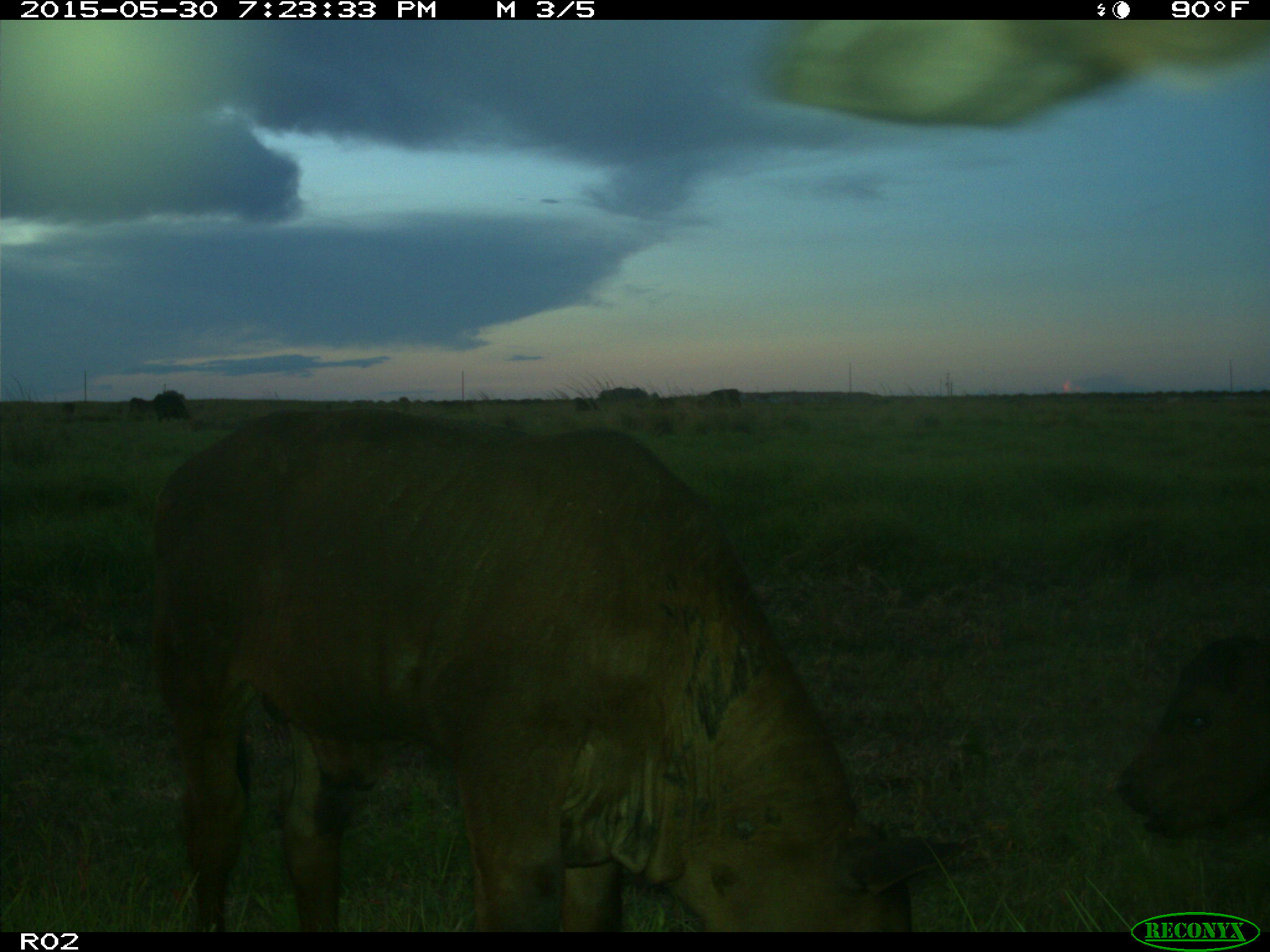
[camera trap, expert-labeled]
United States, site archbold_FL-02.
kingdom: Animalia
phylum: Chordata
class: Mammalia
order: Artiodactyla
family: Bovidae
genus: Bos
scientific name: Bos taurus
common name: domestic cow